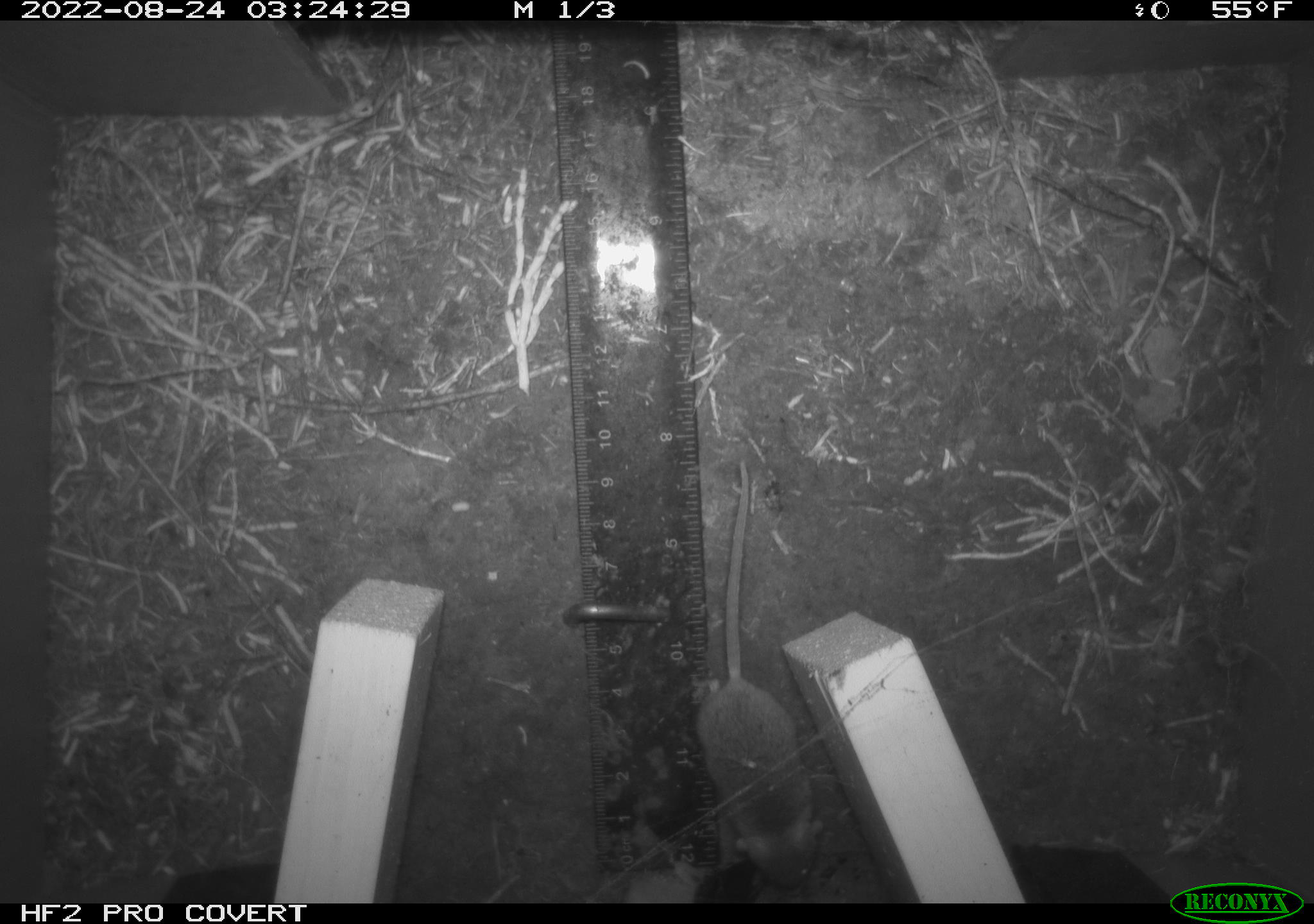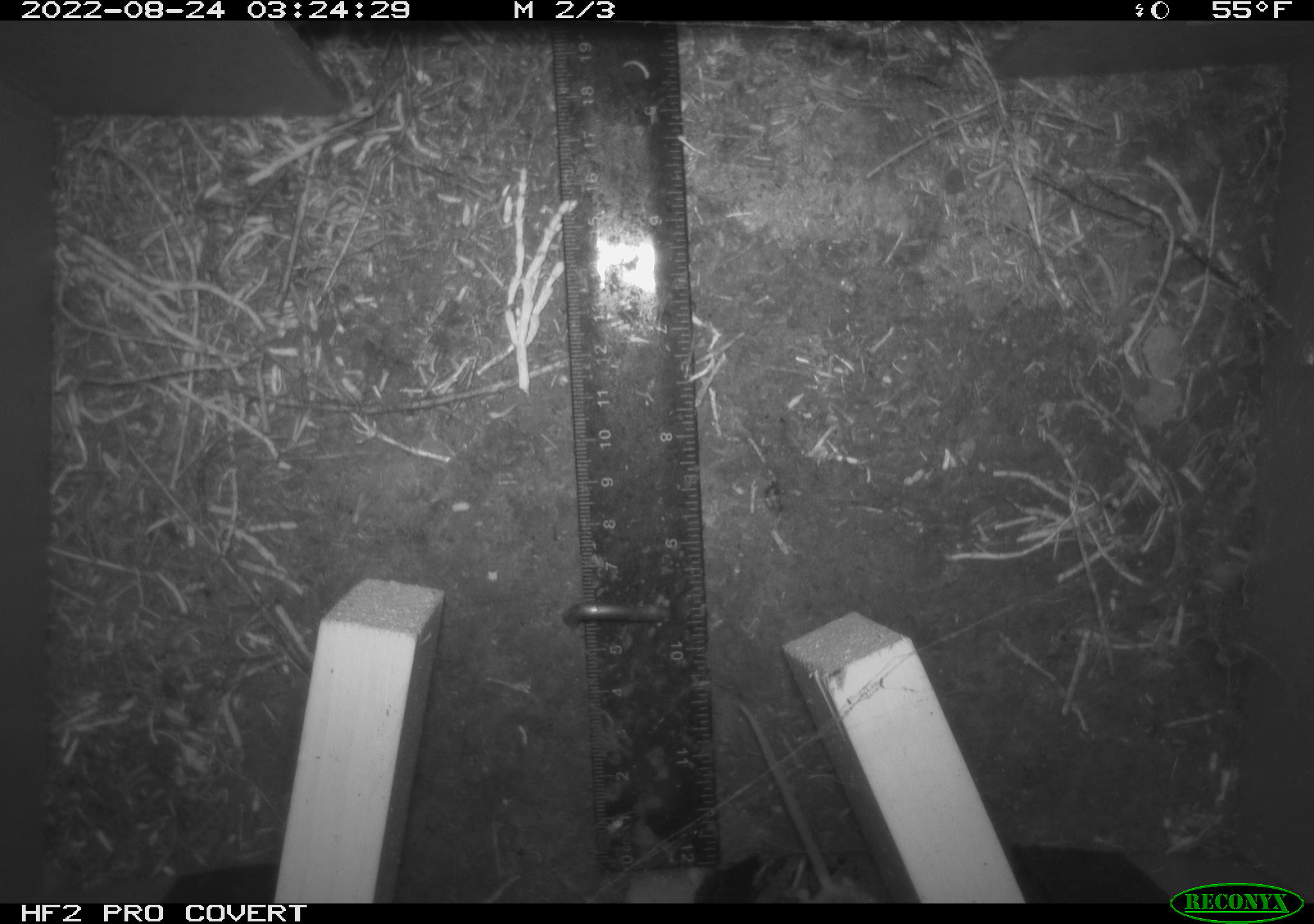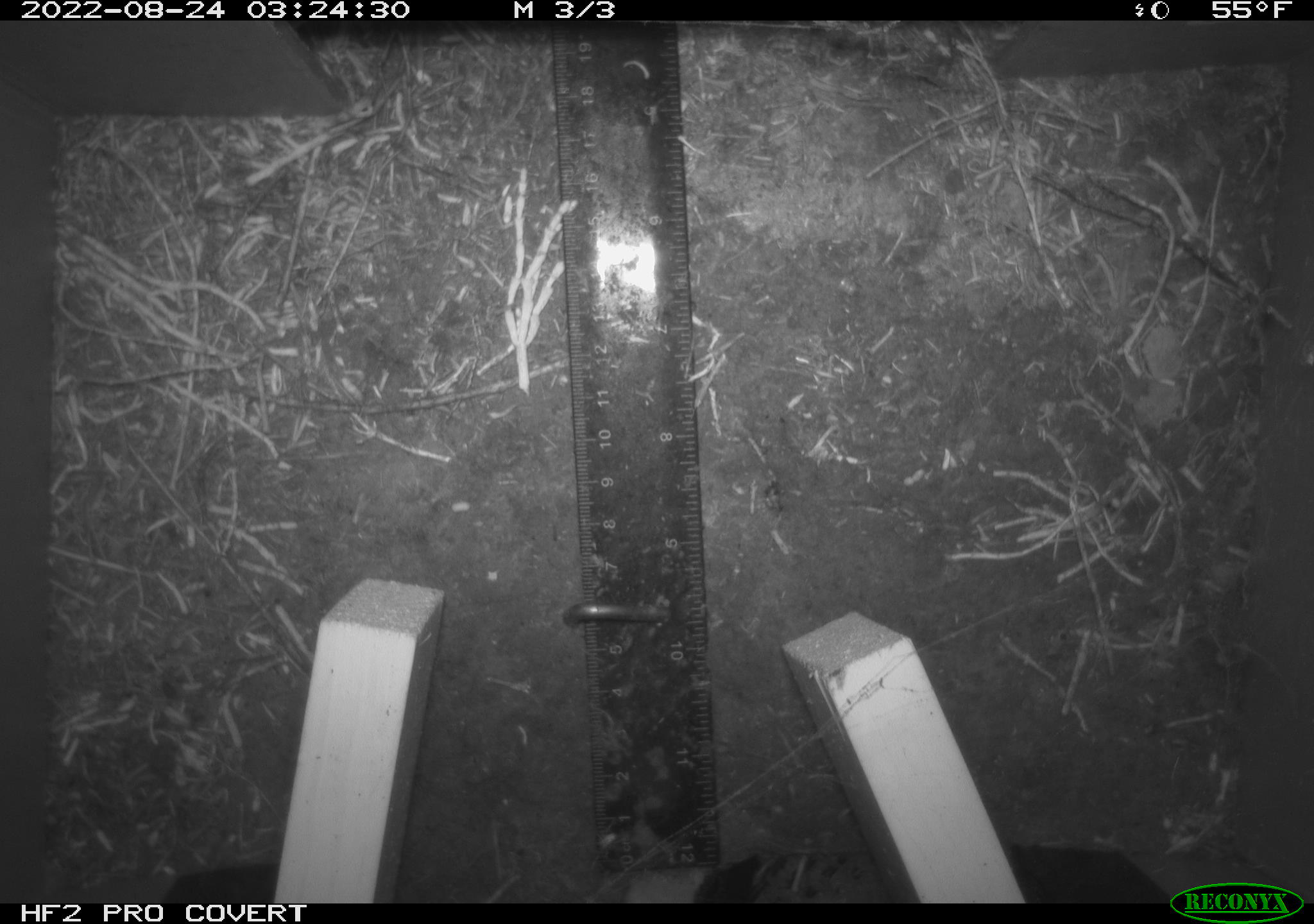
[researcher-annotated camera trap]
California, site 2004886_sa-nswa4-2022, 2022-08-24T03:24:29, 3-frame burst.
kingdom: Animalia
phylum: Chordata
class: Mammalia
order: Rodentia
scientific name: Rodentia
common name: rodent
Rodent (Rodentia).